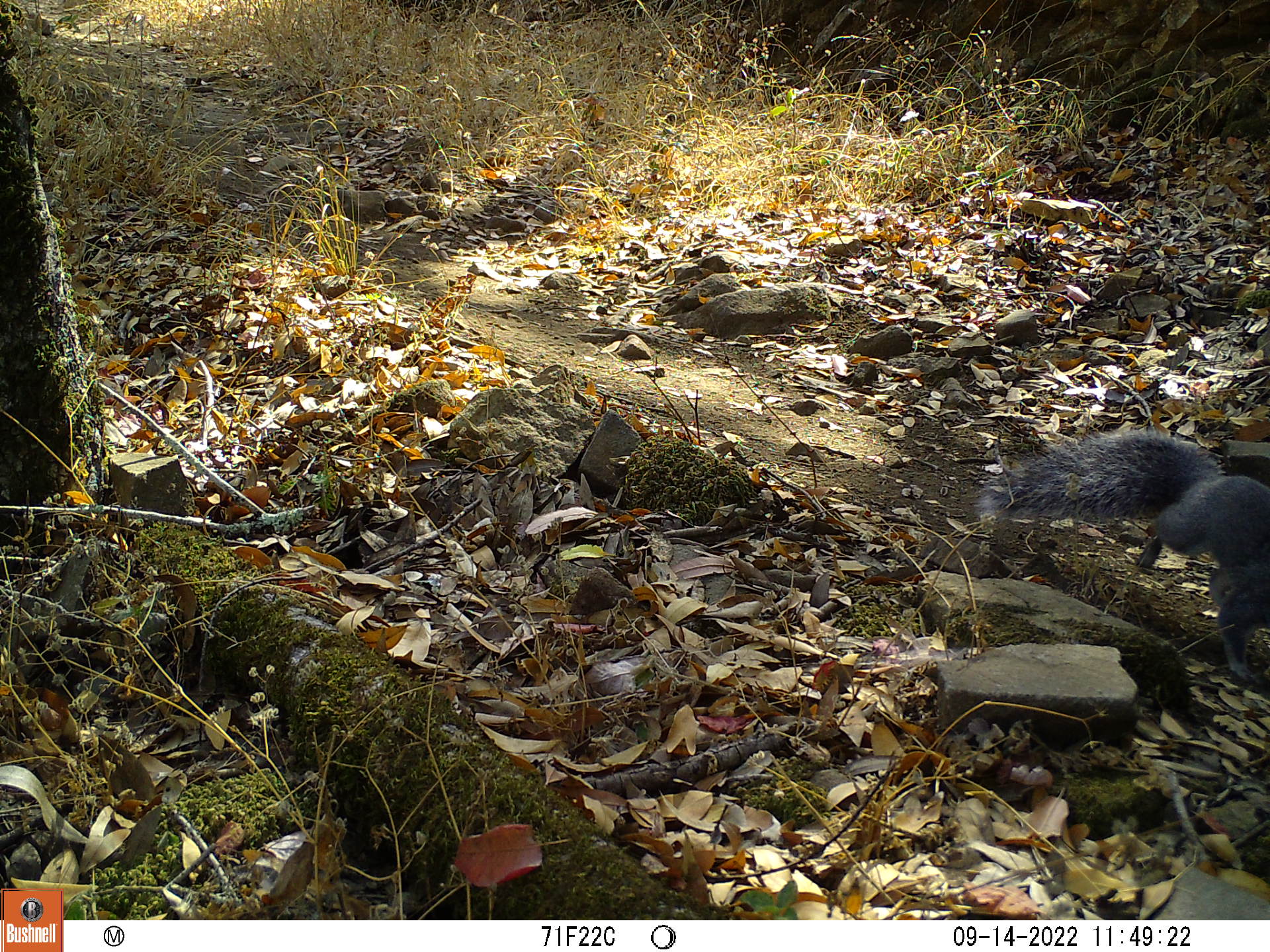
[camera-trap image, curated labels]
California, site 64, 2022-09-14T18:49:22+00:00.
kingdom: Animalia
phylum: Chordata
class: Mammalia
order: Rodentia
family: Sciuridae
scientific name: Sciuridae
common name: squirrel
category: unknown squirrel